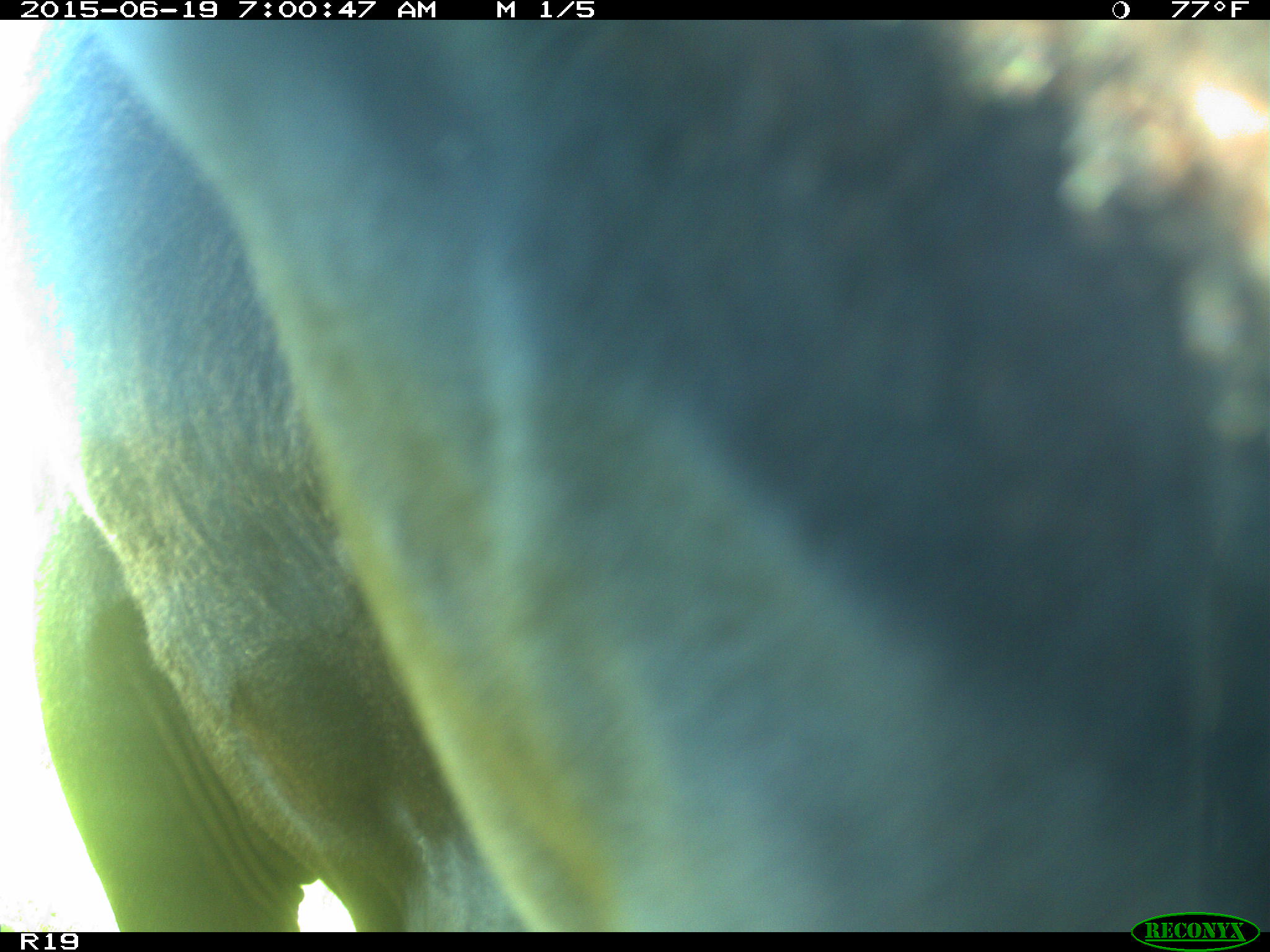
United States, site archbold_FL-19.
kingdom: Animalia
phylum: Chordata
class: Mammalia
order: Artiodactyla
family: Bovidae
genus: Bos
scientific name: Bos taurus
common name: domestic cow